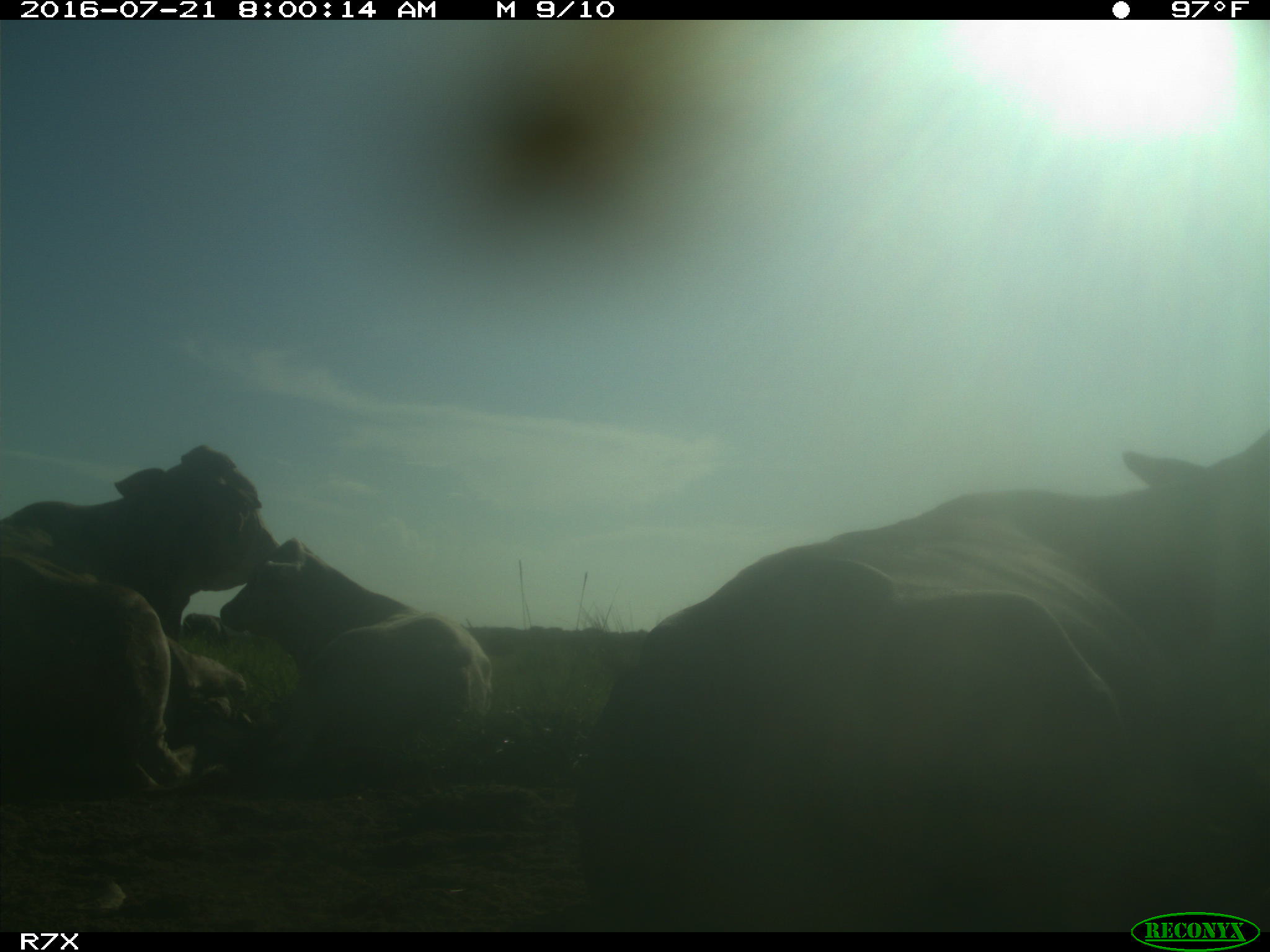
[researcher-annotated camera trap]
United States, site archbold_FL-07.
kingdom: Animalia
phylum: Chordata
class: Mammalia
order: Artiodactyla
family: Bovidae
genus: Bos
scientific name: Bos taurus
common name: domestic cow